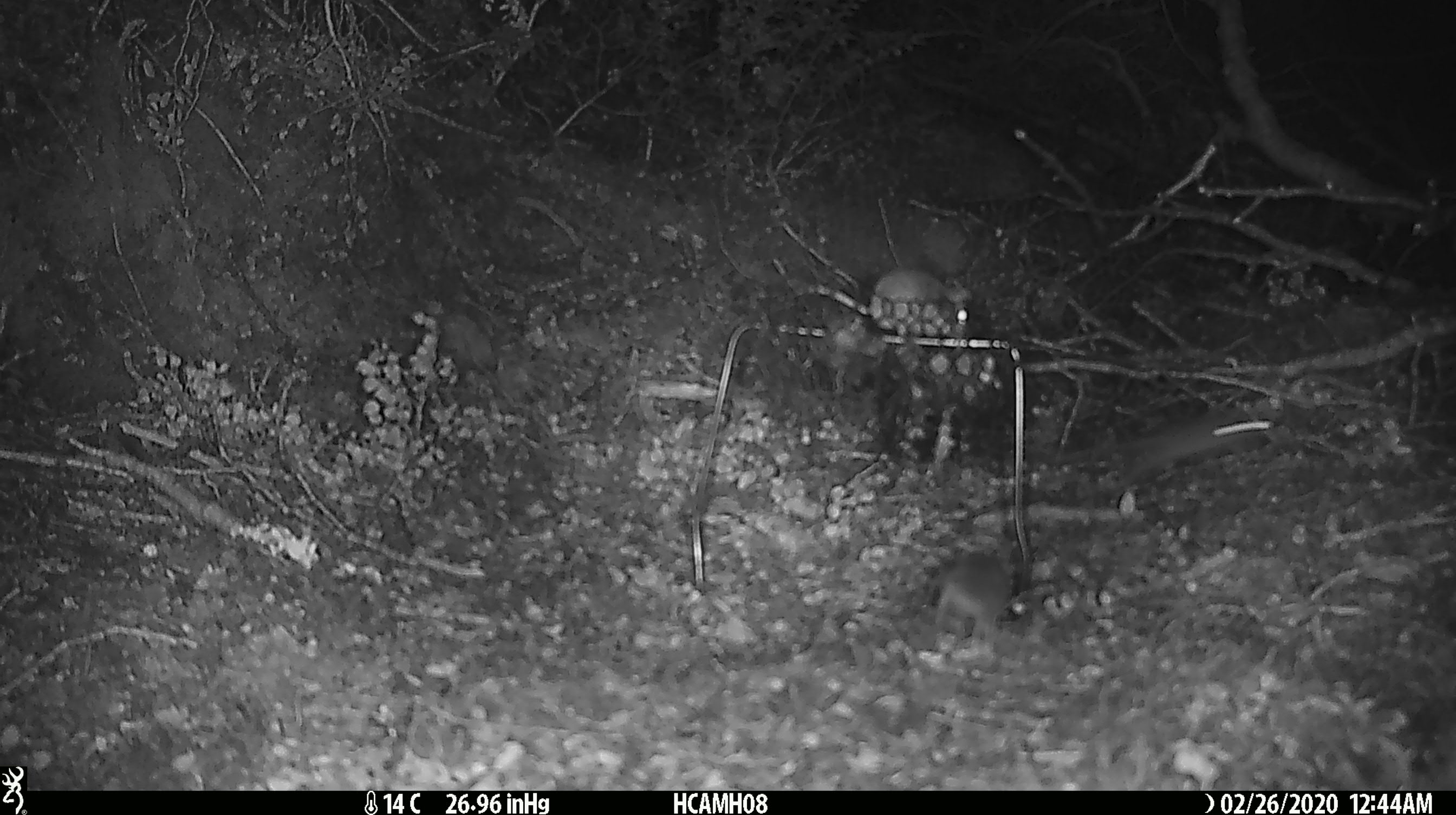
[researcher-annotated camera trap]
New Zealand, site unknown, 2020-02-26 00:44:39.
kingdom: Animalia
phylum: Chordata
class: Mammalia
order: Rodentia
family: Muridae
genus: Mus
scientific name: Mus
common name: mouse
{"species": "mouse (Mus)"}